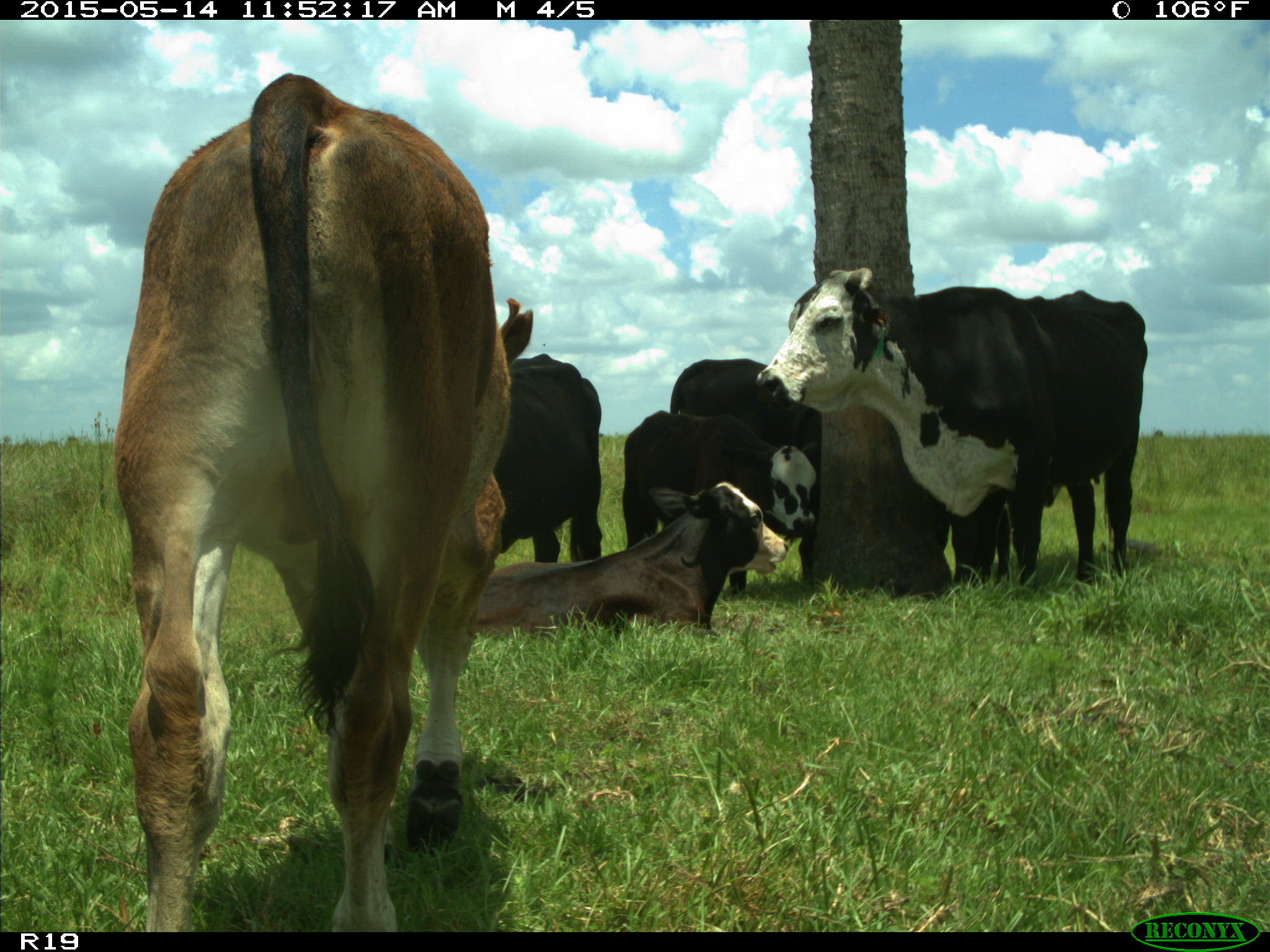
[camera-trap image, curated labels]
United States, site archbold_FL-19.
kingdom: Animalia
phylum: Chordata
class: Mammalia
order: Artiodactyla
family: Bovidae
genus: Bos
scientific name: Bos taurus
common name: domestic cow